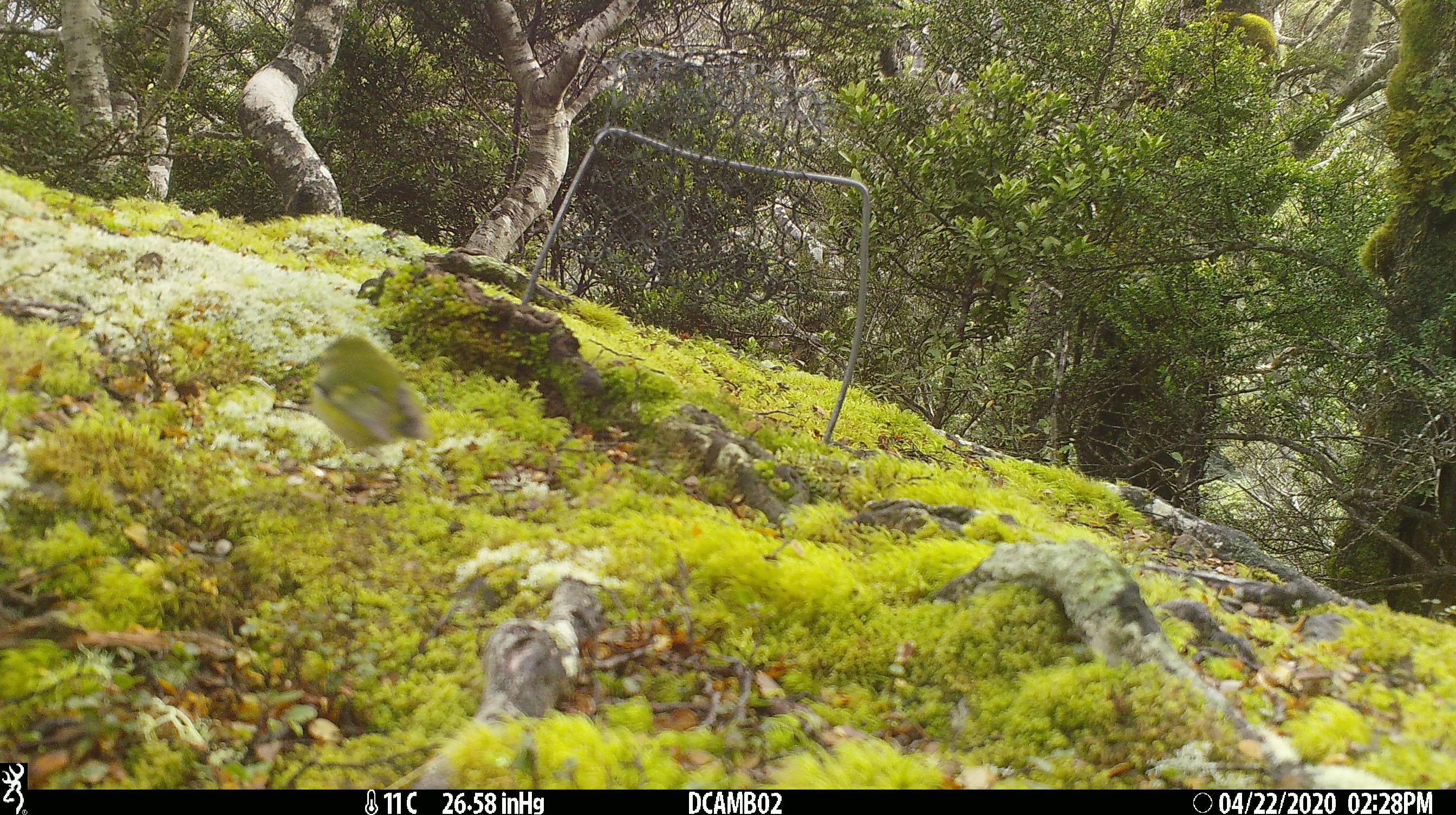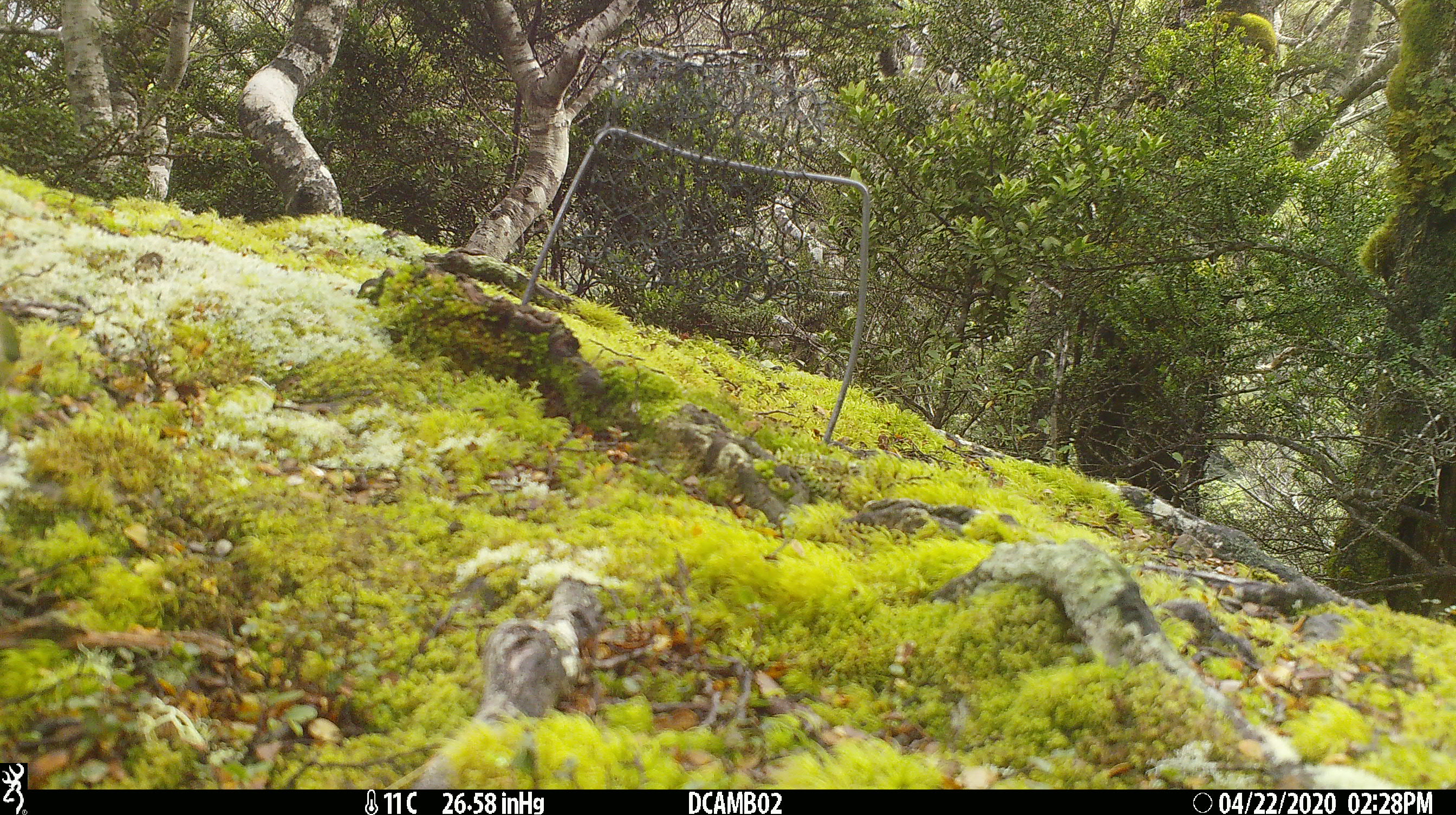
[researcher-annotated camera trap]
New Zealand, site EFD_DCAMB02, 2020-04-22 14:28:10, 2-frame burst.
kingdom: Animalia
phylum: Chordata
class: Aves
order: Passeriformes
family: Acanthisittidae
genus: Acanthisitta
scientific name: Acanthisitta chloris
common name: rifleman